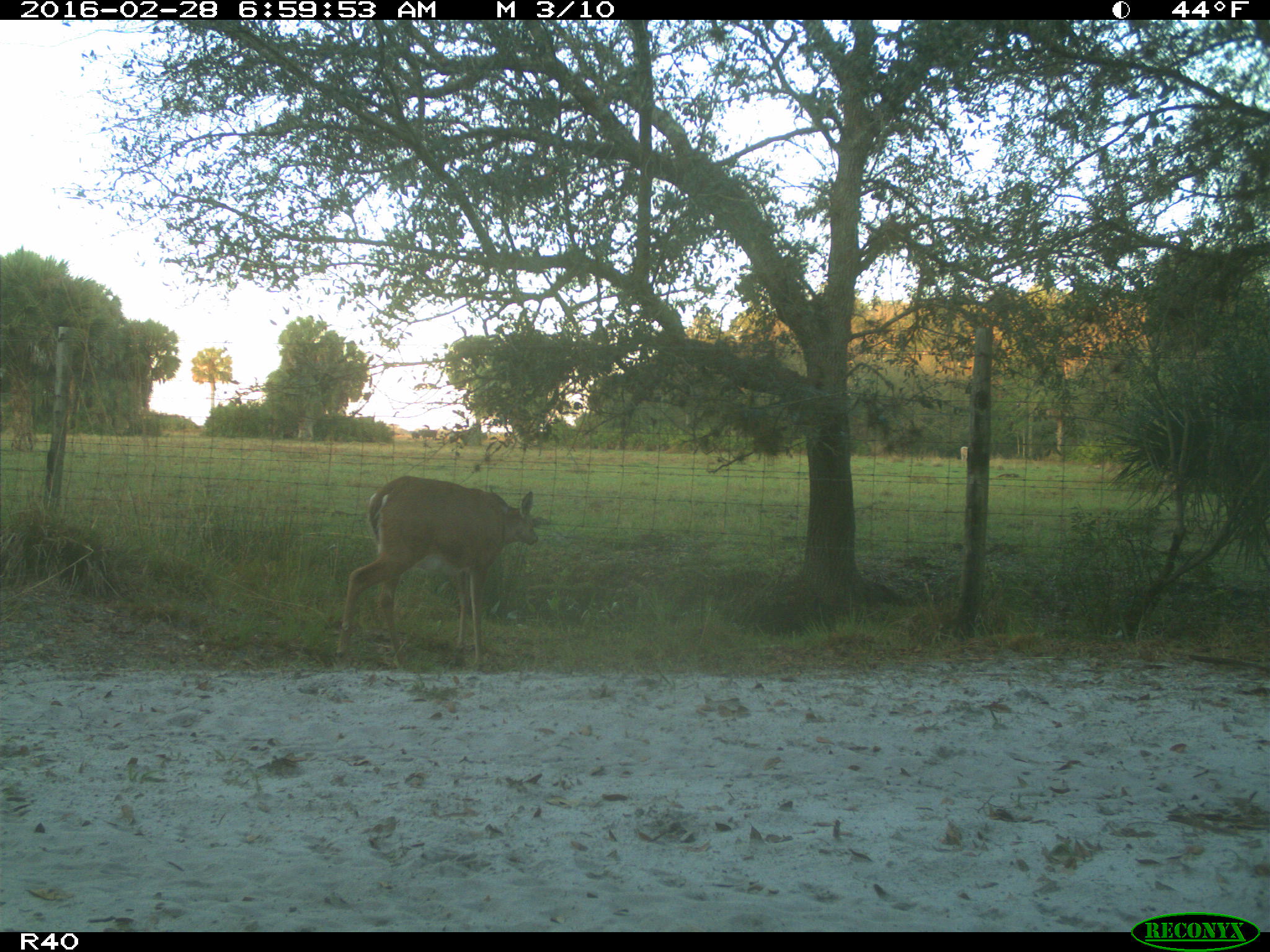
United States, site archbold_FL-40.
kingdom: Animalia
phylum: Chordata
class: Mammalia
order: Artiodactyla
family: Cervidae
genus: Odocoileus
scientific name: Odocoileus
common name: deer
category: unidentified deer